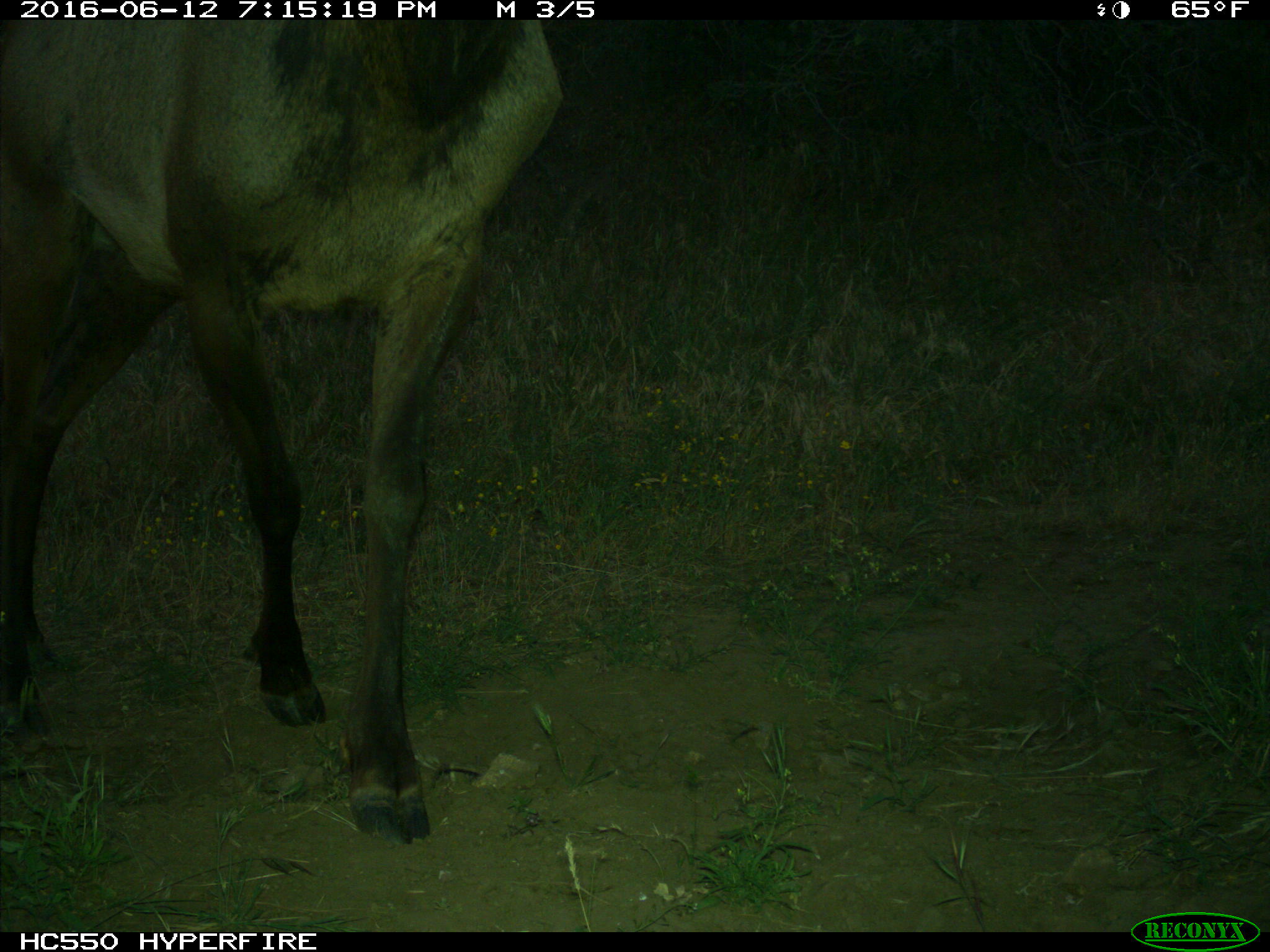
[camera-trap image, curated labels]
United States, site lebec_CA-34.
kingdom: Animalia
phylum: Chordata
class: Mammalia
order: Artiodactyla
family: Cervidae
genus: Cervus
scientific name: Cervus canadensis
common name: elk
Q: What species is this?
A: Cervus canadensis (elk).